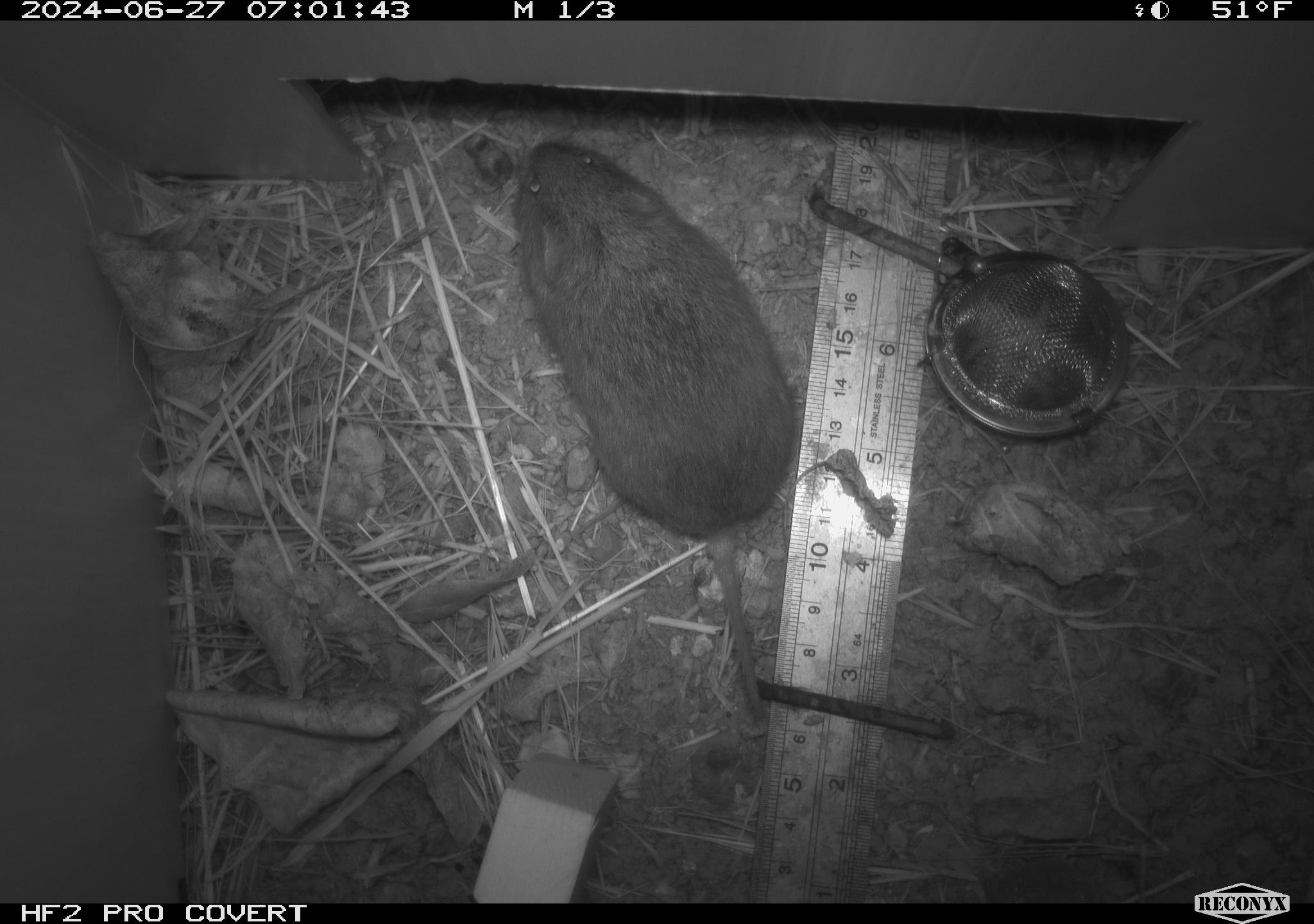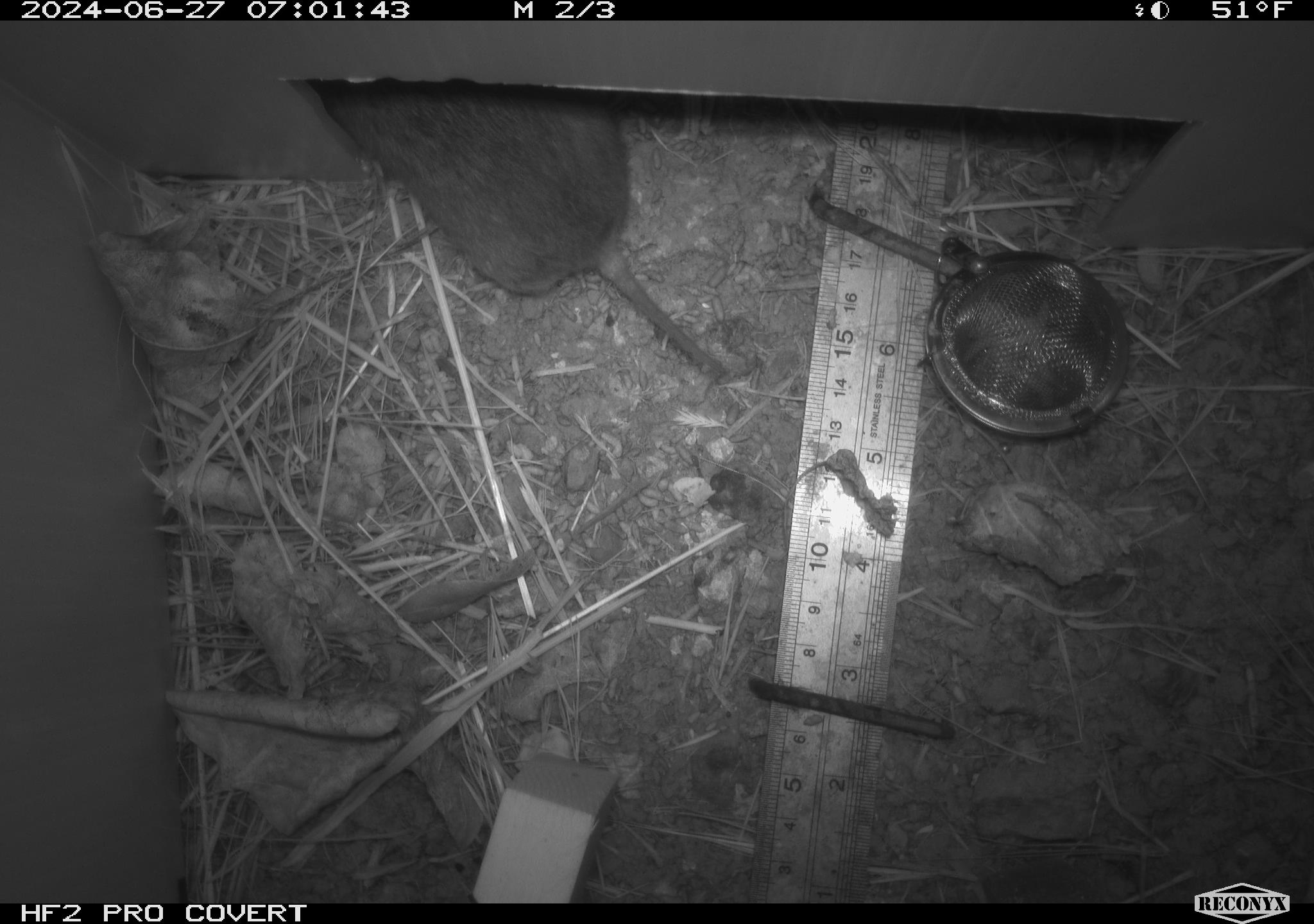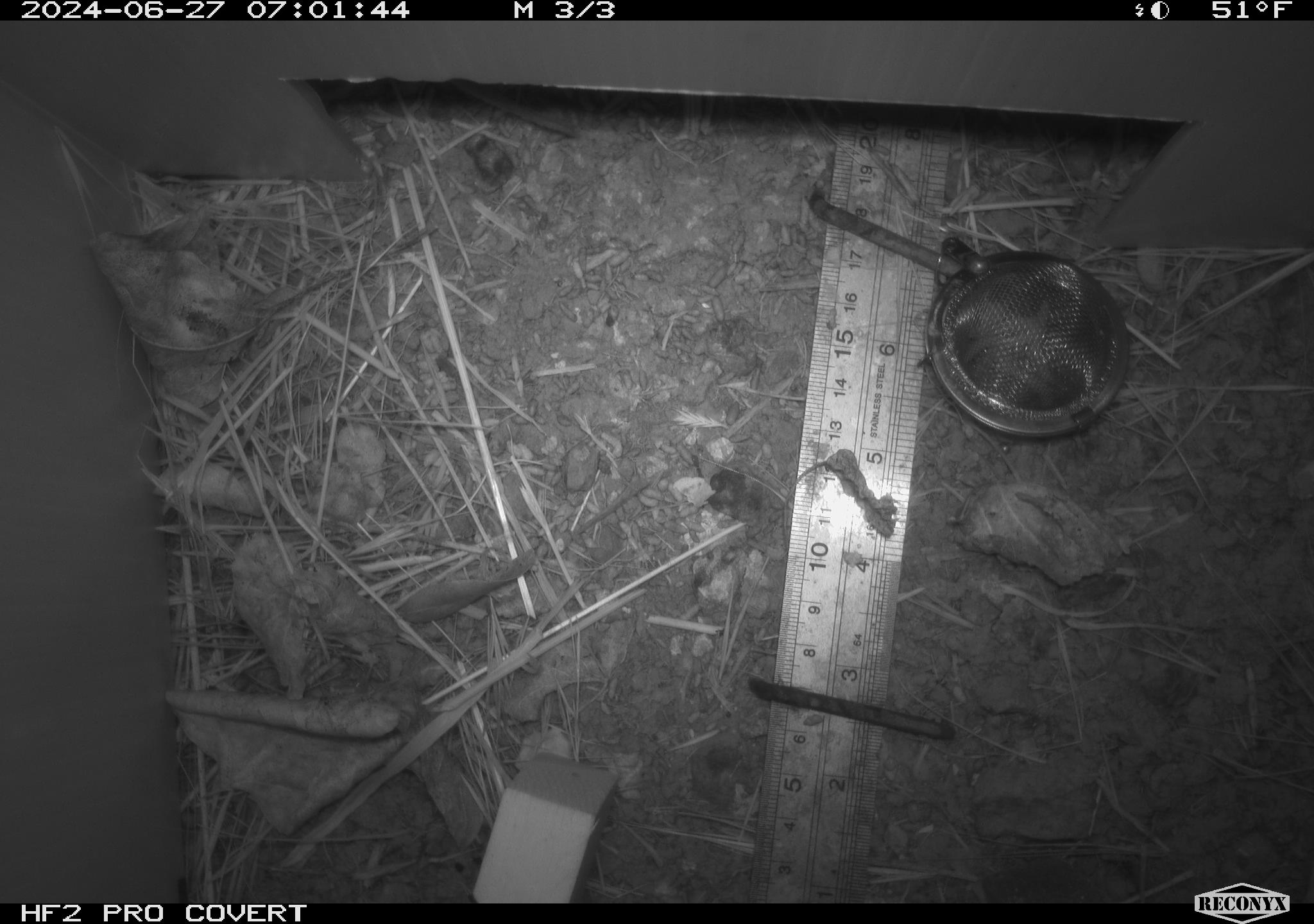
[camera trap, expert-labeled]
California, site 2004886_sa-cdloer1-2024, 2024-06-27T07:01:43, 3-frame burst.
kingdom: Animalia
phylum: Chordata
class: Mammalia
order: Rodentia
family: Cricetidae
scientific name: Arvicolinae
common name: voles, lemmings, and muskrats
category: arvicolinae subfamily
Arvicolinae subfamily (voles, lemmings, and muskrats) (Arvicolinae).